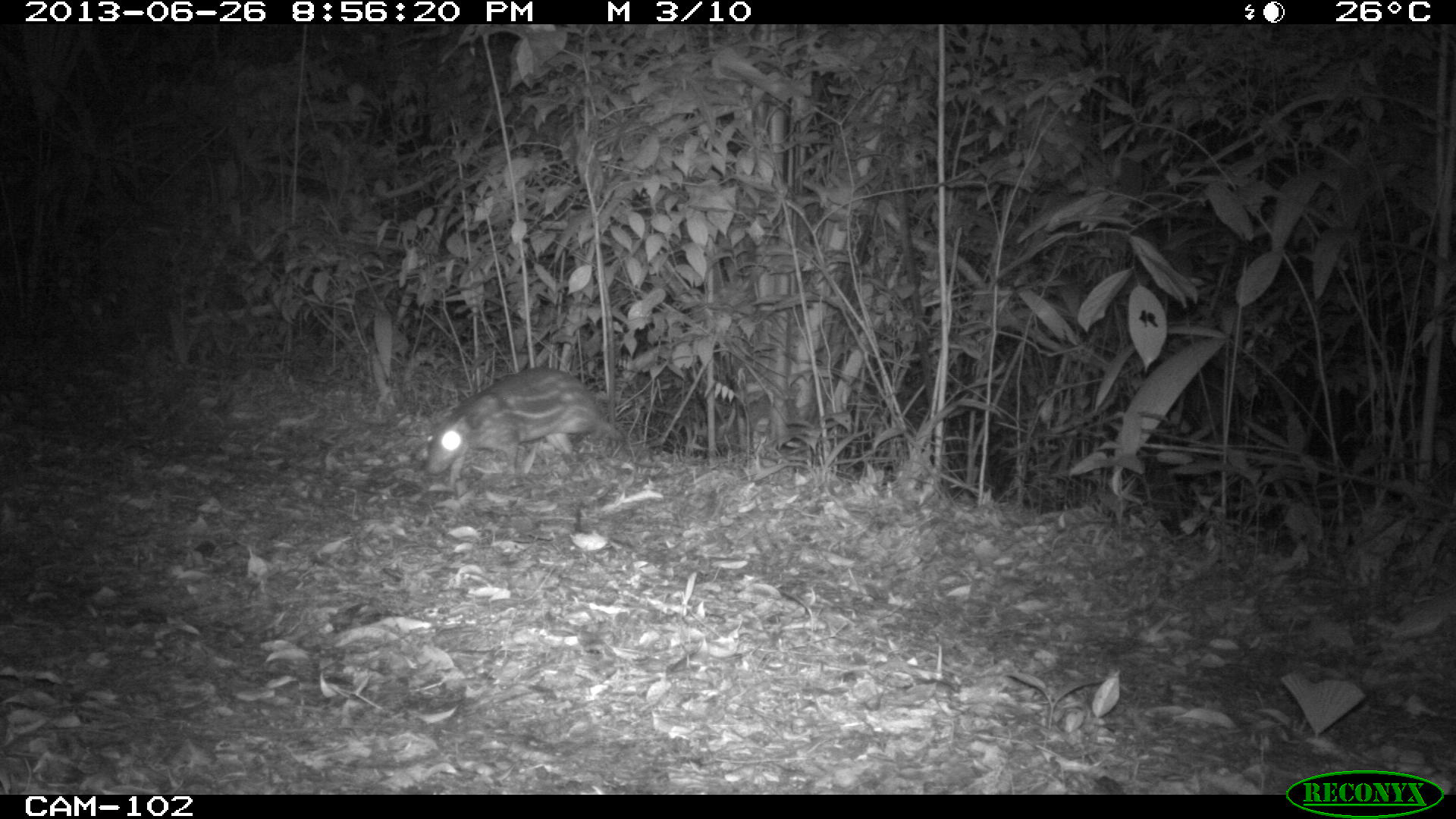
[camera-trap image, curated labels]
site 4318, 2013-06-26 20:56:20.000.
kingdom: Animalia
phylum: Chordata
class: Mammalia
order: Rodentia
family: Cuniculidae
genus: Cuniculus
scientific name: Cuniculus paca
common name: lowland paca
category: agouti paca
Agouti paca (lowland paca) (Cuniculus paca), count 1.